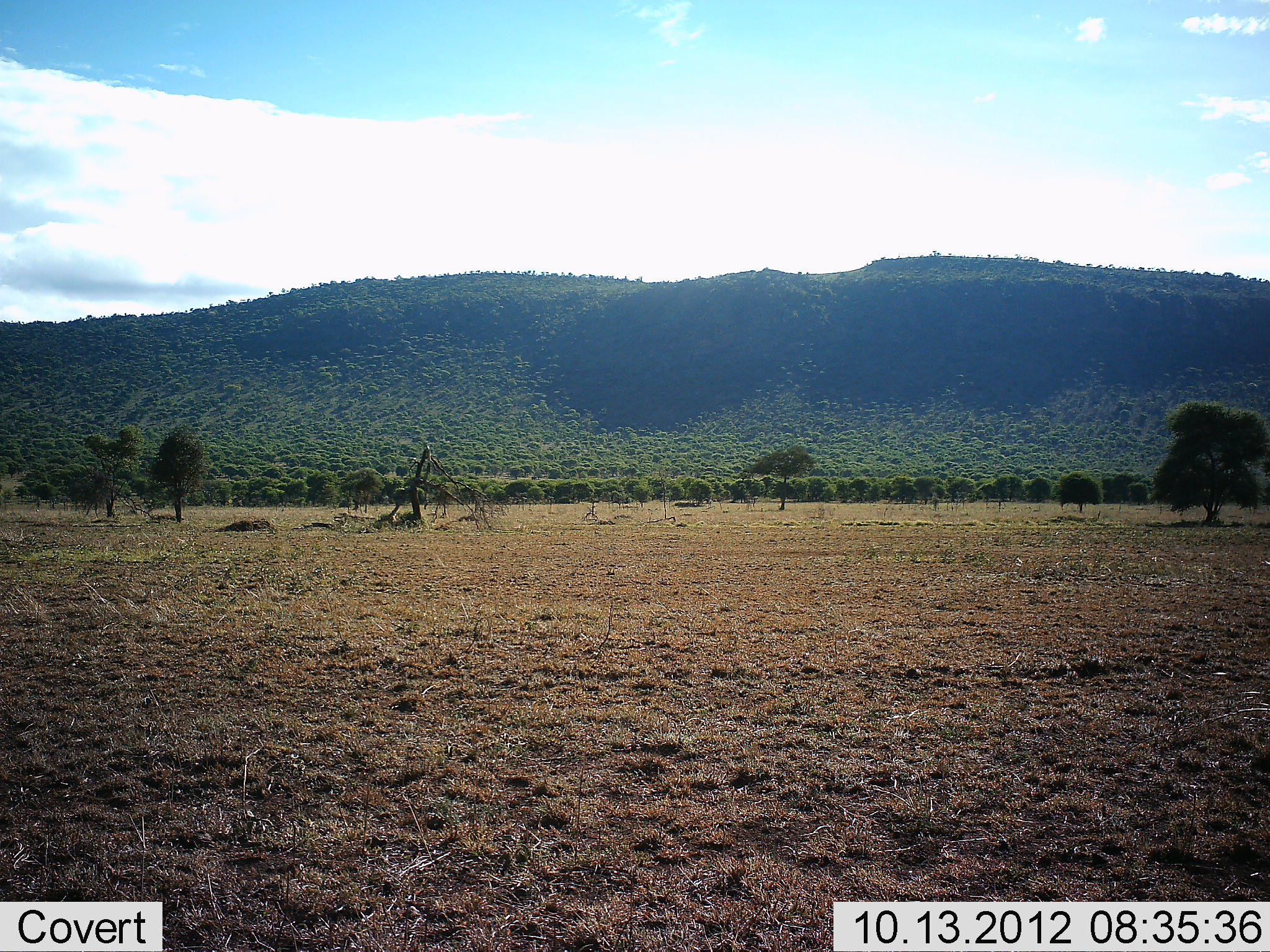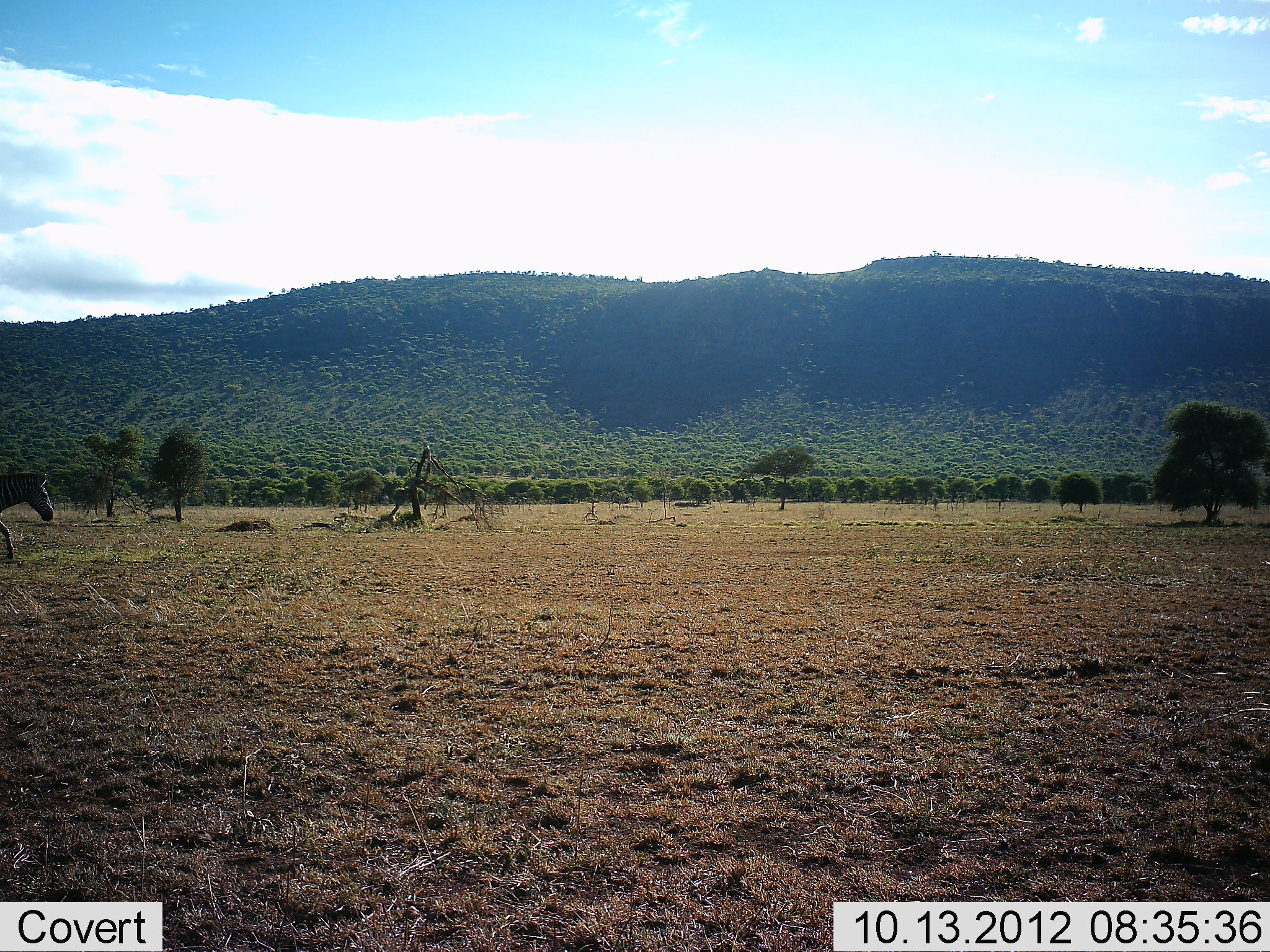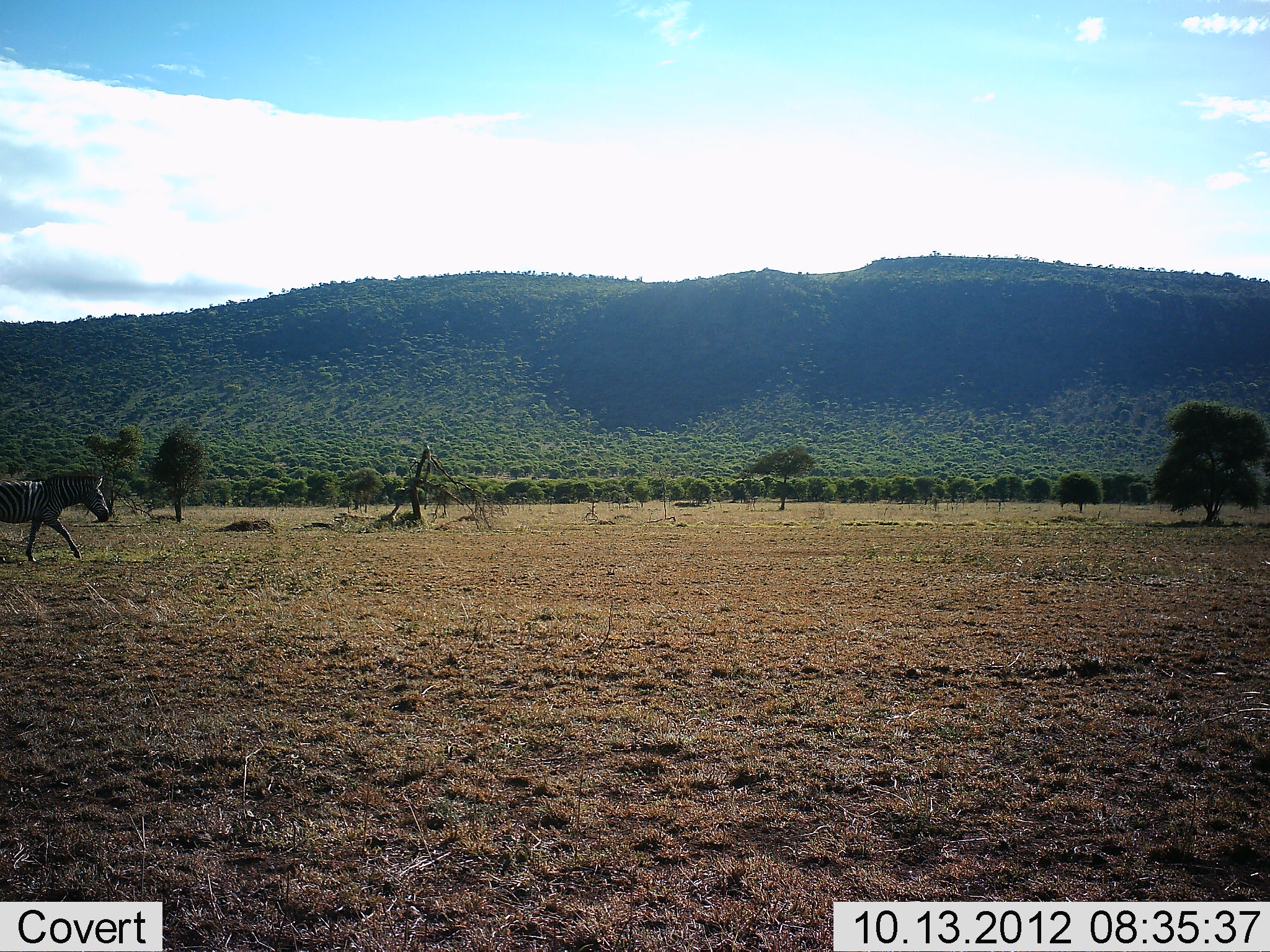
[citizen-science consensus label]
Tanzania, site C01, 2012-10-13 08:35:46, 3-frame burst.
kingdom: Animalia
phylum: Chordata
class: Mammalia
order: Perissodactyla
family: Equidae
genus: Equus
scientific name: Equus quagga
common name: plains zebra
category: zebra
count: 1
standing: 0%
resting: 0%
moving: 100%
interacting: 0%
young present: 0%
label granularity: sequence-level